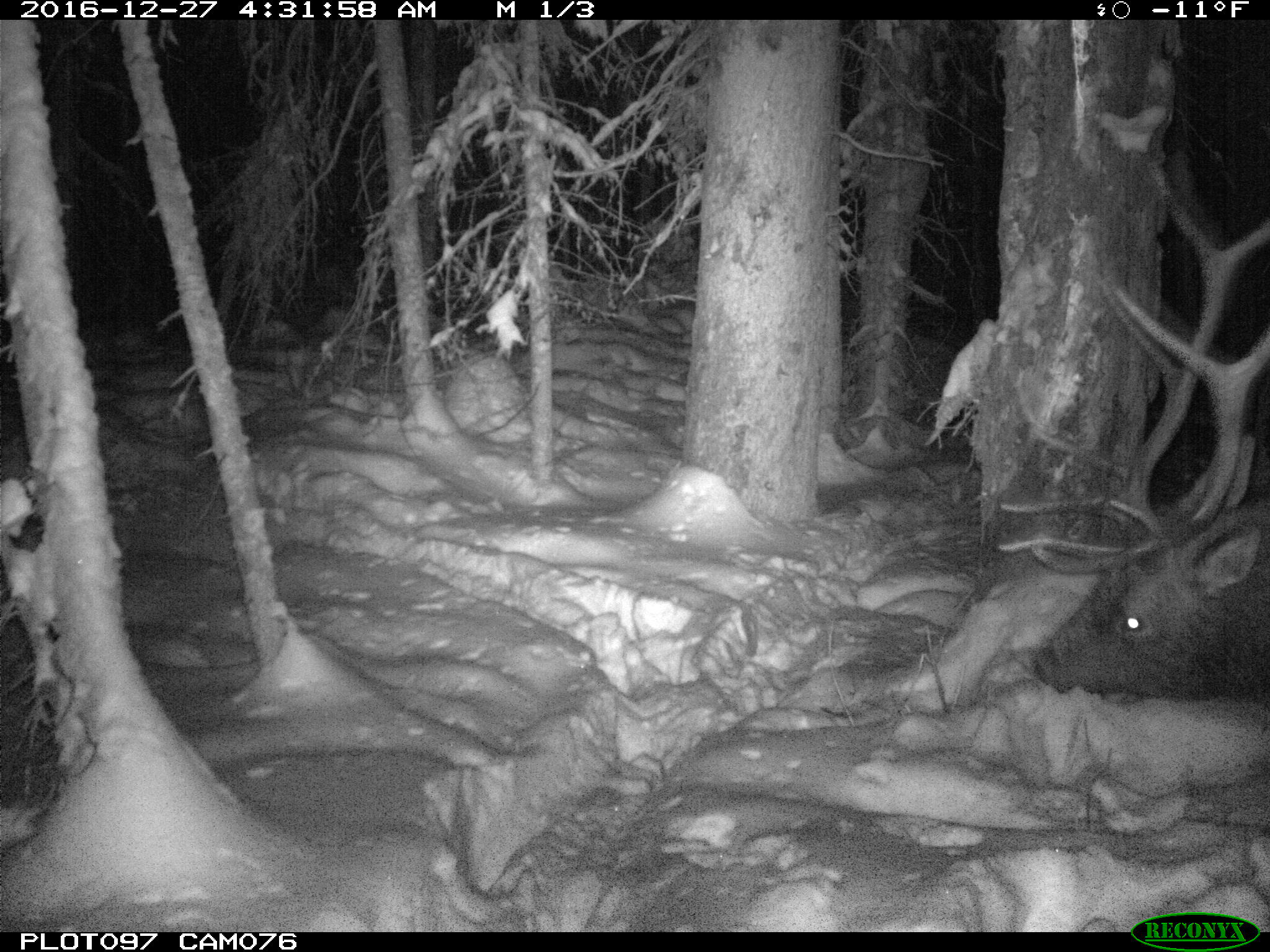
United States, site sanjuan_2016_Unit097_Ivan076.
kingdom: Animalia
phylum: Chordata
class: Mammalia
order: Artiodactyla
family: Cervidae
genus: Cervus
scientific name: Cervus elaphus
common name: red deer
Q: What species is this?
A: Cervus elaphus (red deer).